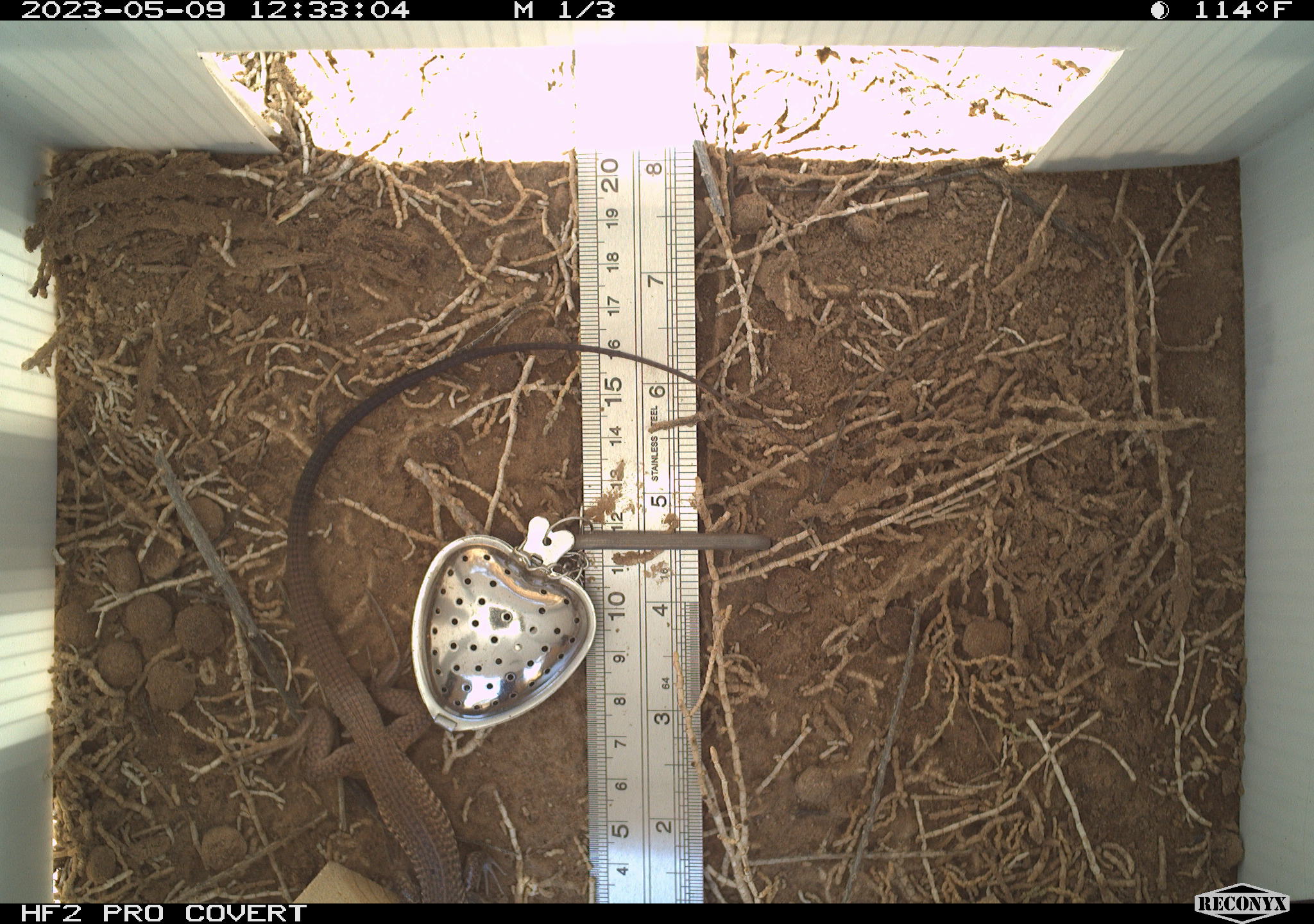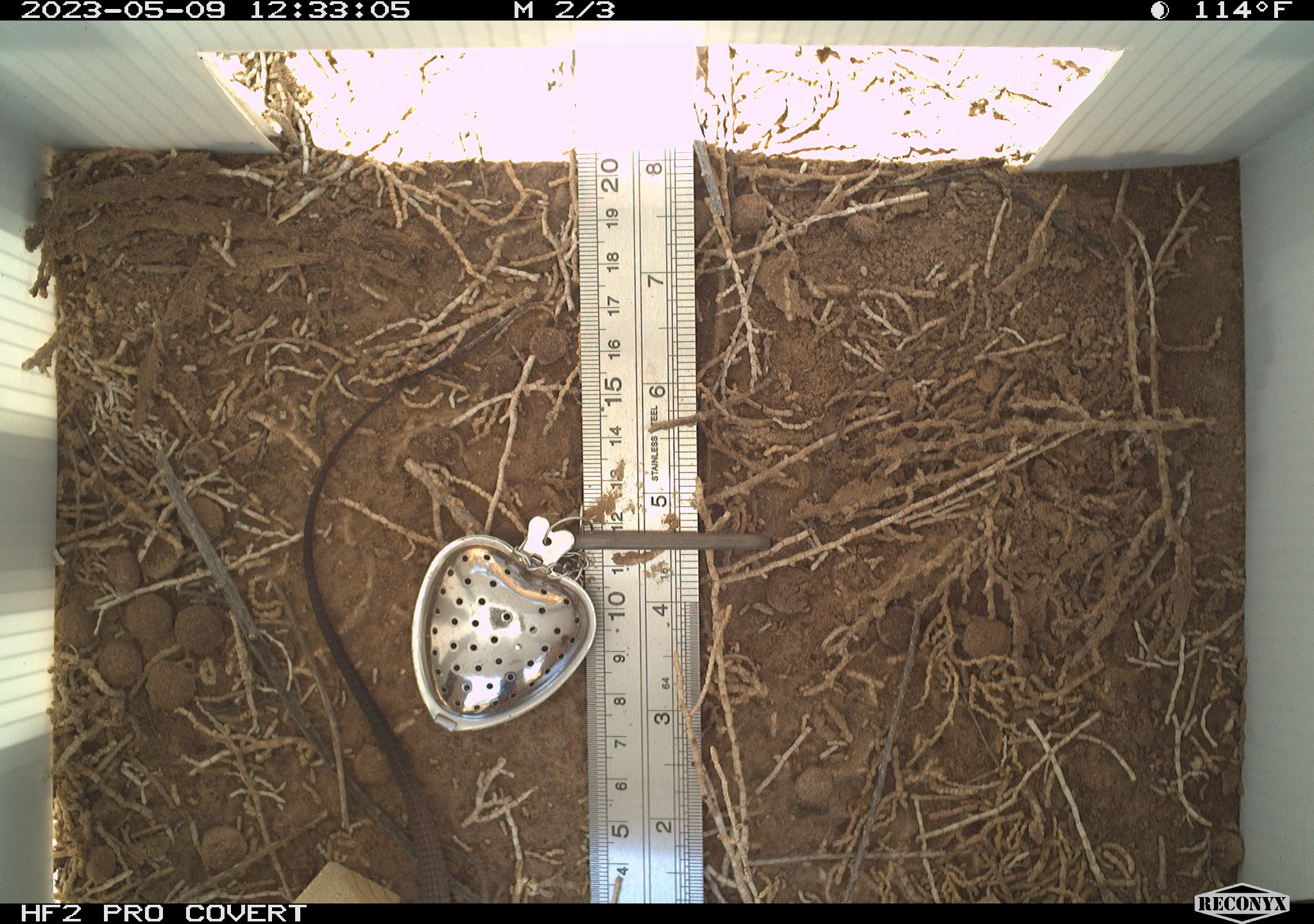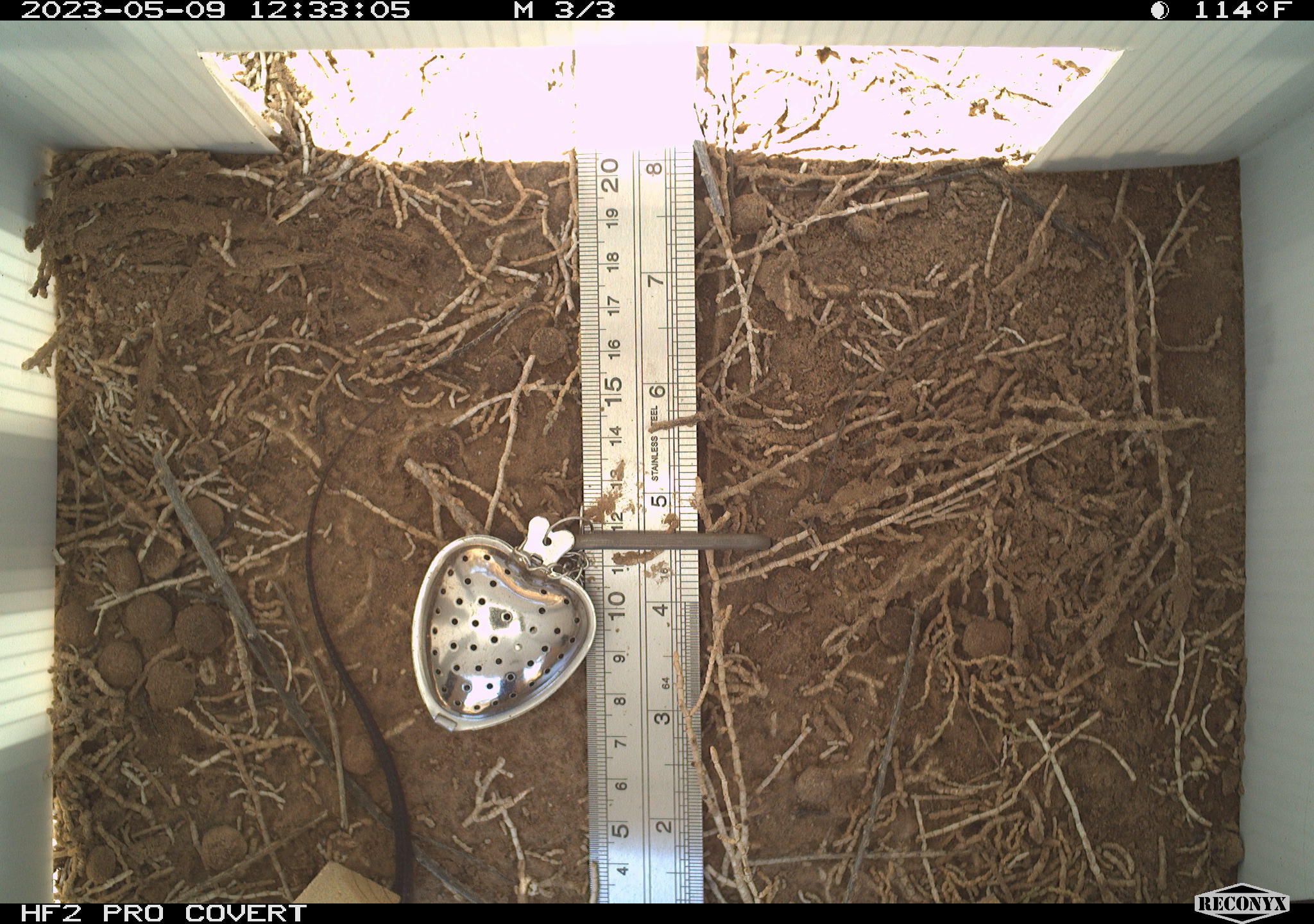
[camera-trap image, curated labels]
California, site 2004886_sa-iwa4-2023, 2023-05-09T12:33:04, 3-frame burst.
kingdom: Animalia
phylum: Chordata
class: Reptilia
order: Squamata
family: Teiidae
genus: Aspidoscelis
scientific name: Aspidoscelis tigris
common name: western whiptail